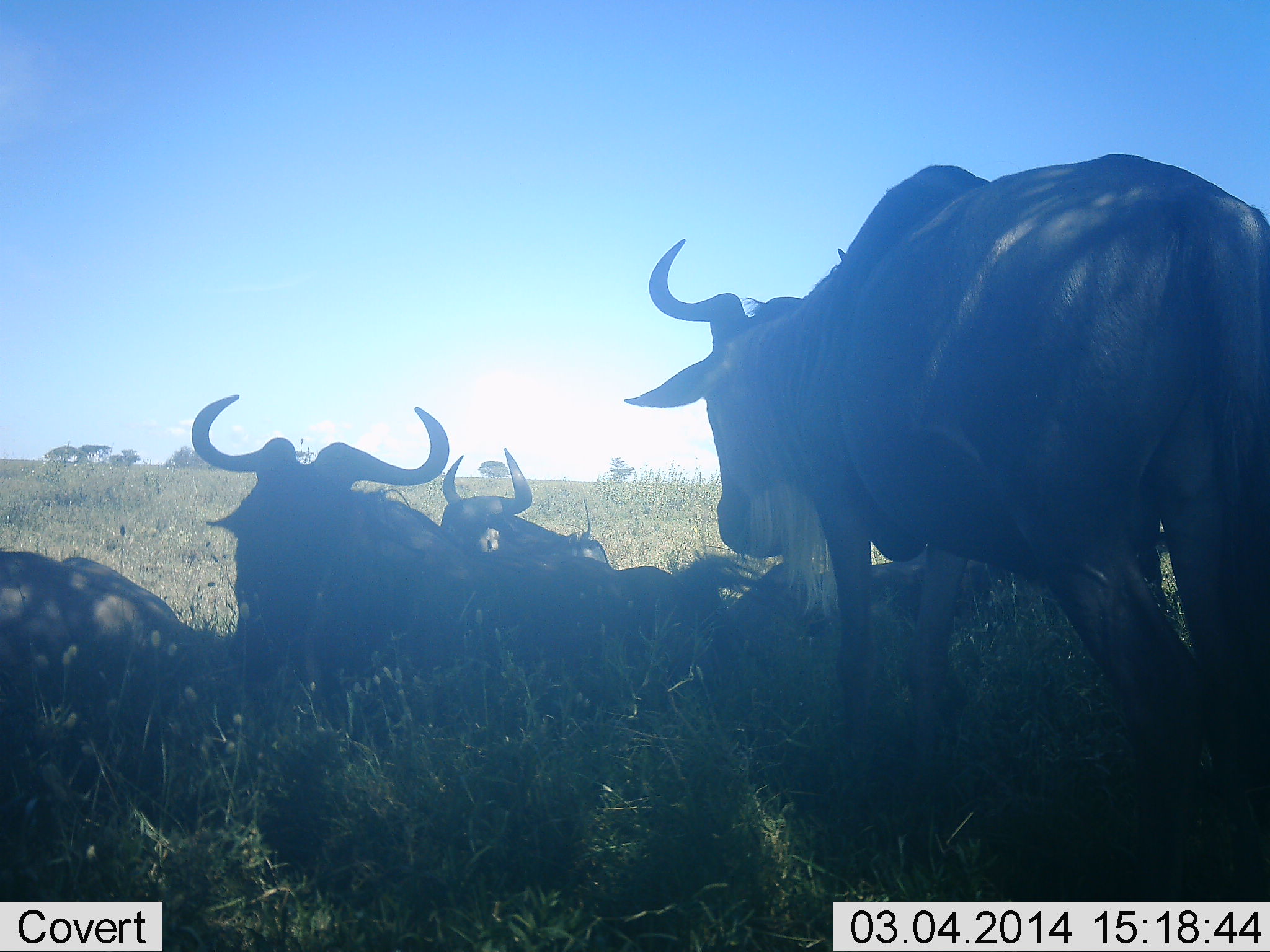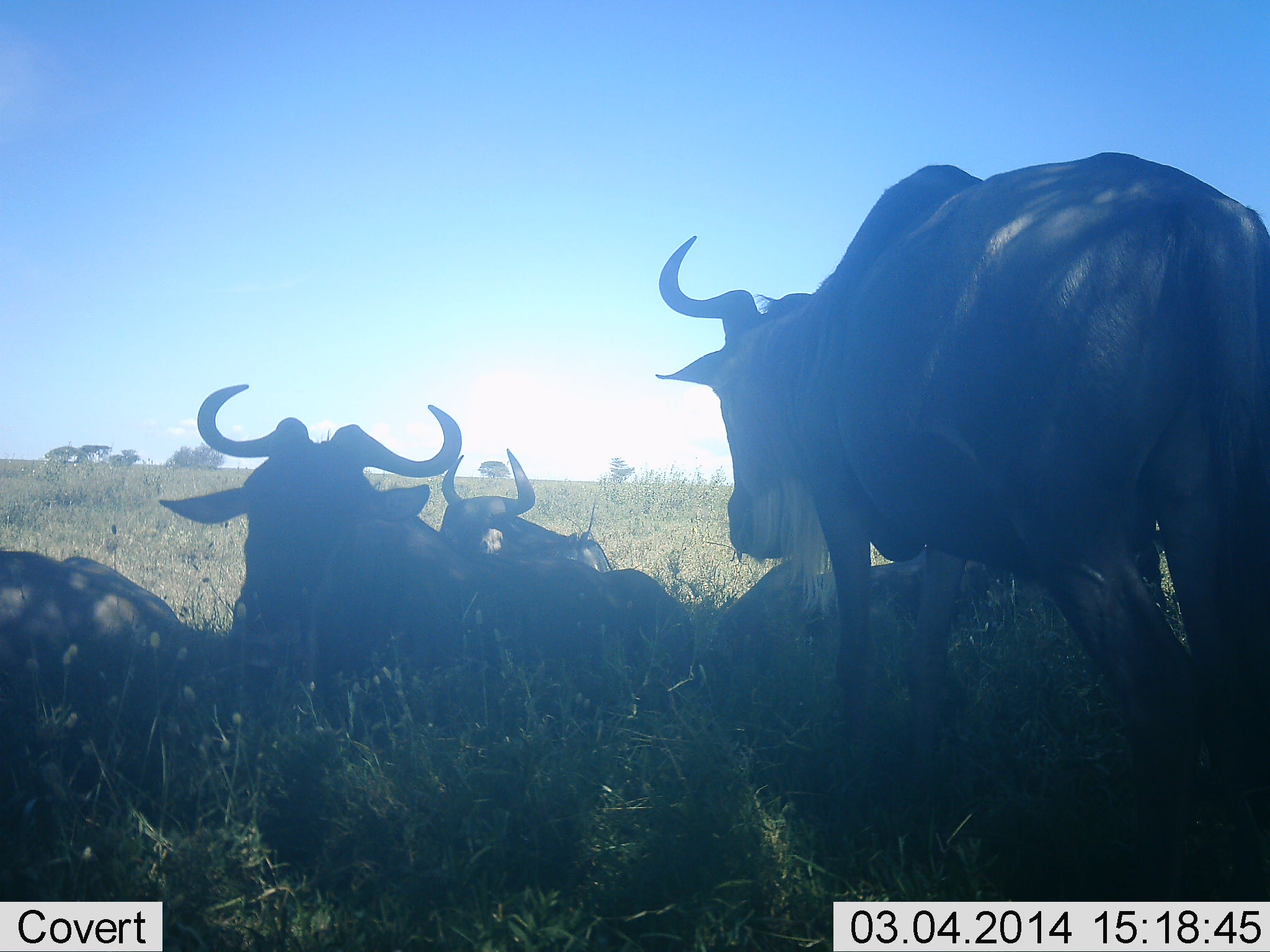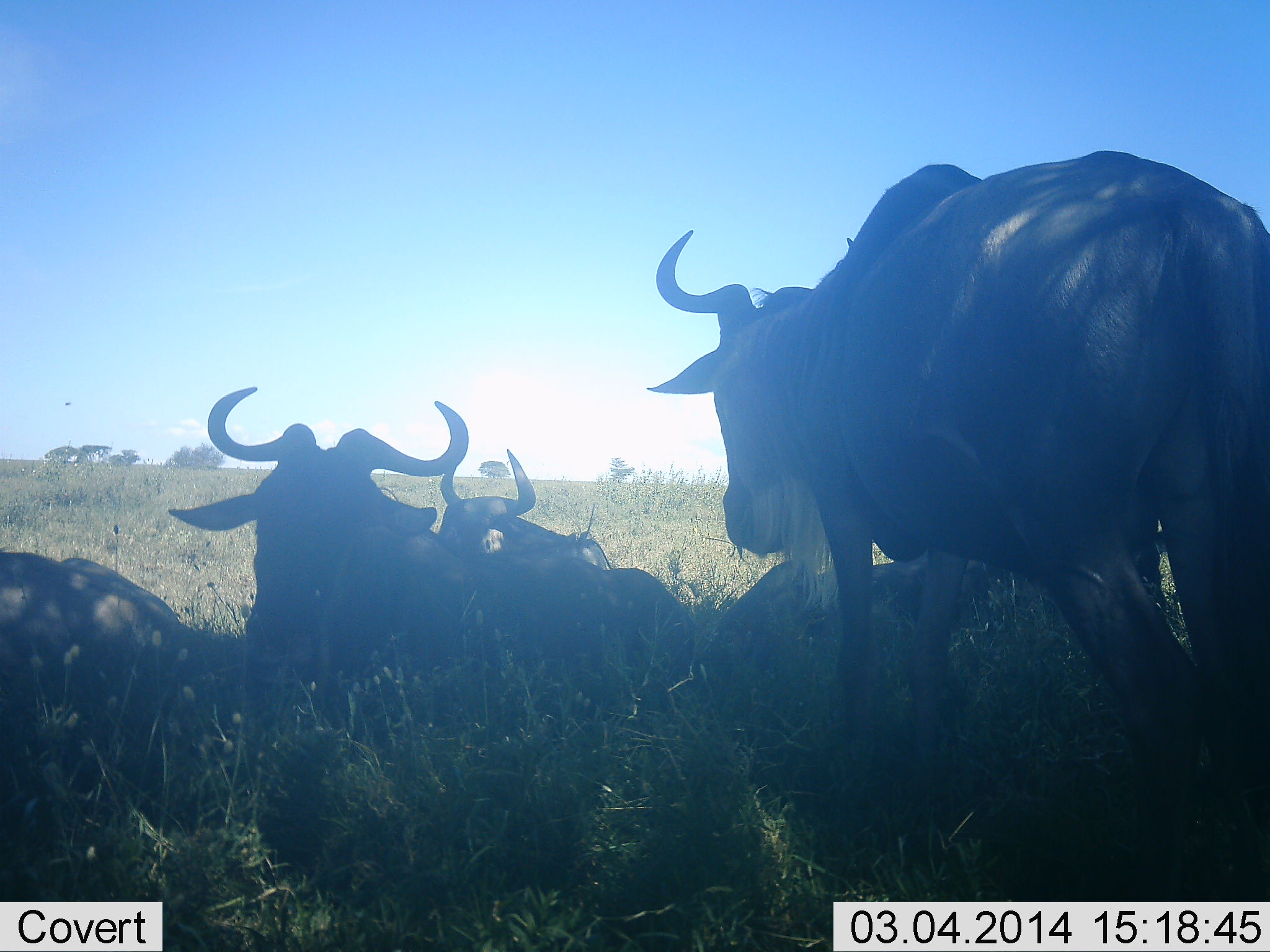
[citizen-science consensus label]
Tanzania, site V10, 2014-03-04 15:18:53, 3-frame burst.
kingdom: Animalia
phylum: Chordata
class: Mammalia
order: Artiodactyla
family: Bovidae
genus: Connochaetes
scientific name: Connochaetes taurinus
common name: blue wildebeest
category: wildebeest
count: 5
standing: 70%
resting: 80%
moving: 0%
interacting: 10%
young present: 0%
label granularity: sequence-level